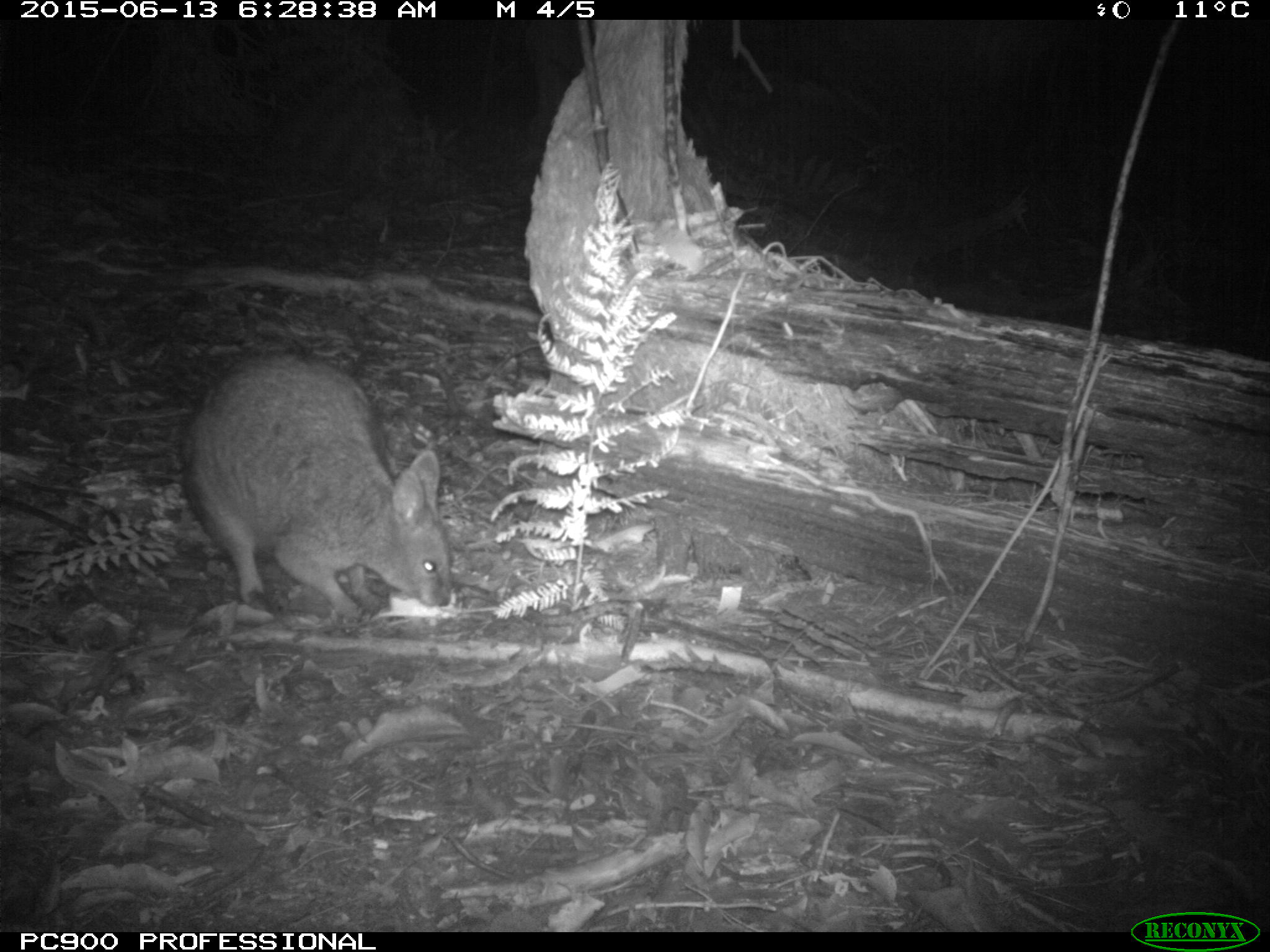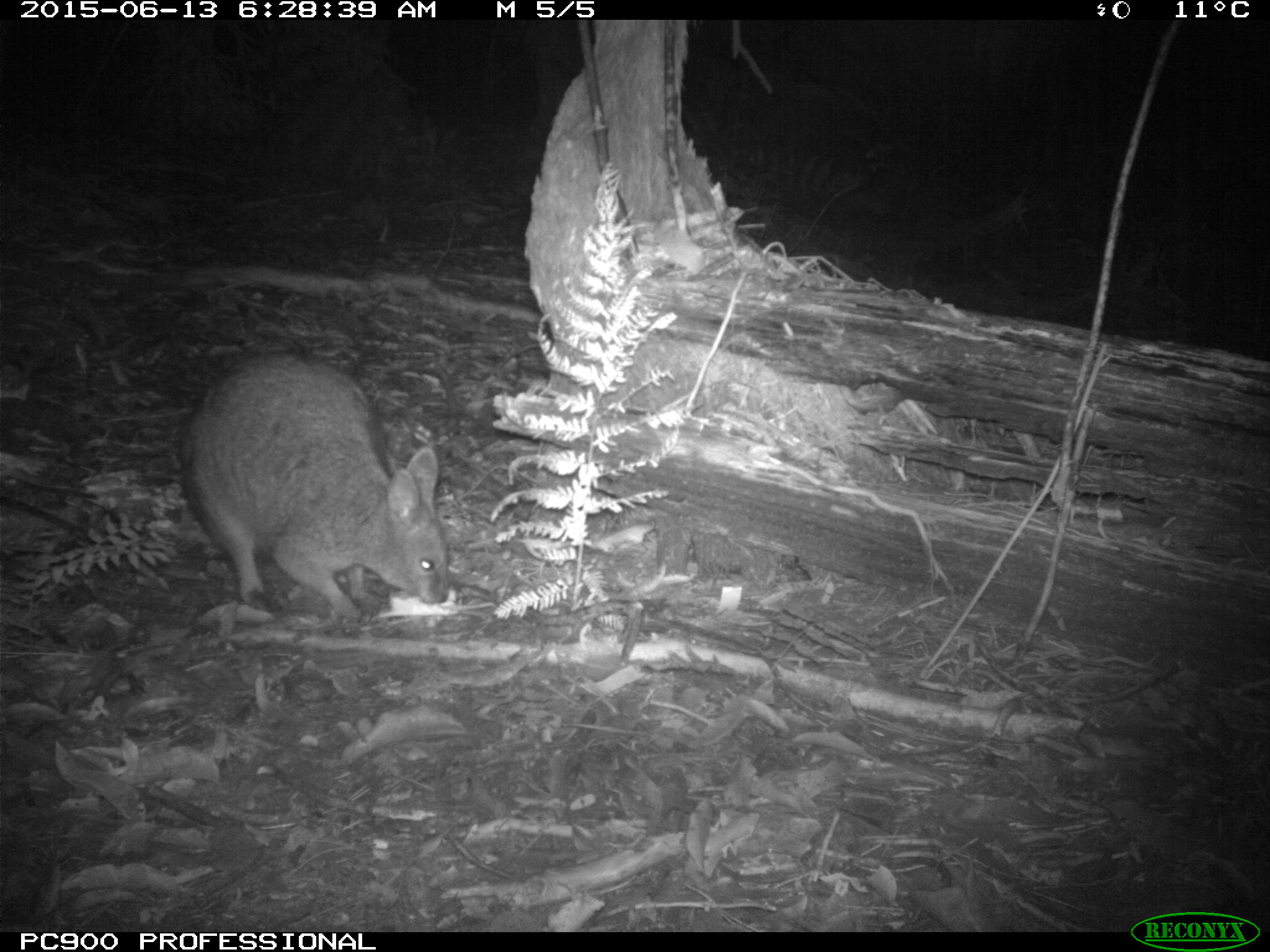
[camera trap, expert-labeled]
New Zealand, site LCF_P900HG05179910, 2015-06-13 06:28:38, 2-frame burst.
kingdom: Animalia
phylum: Chordata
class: Mammalia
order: Diprotodontia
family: Macropodidae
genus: Notamacropus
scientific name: Notamacropus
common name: wallaby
Wallaby (Notamacropus).